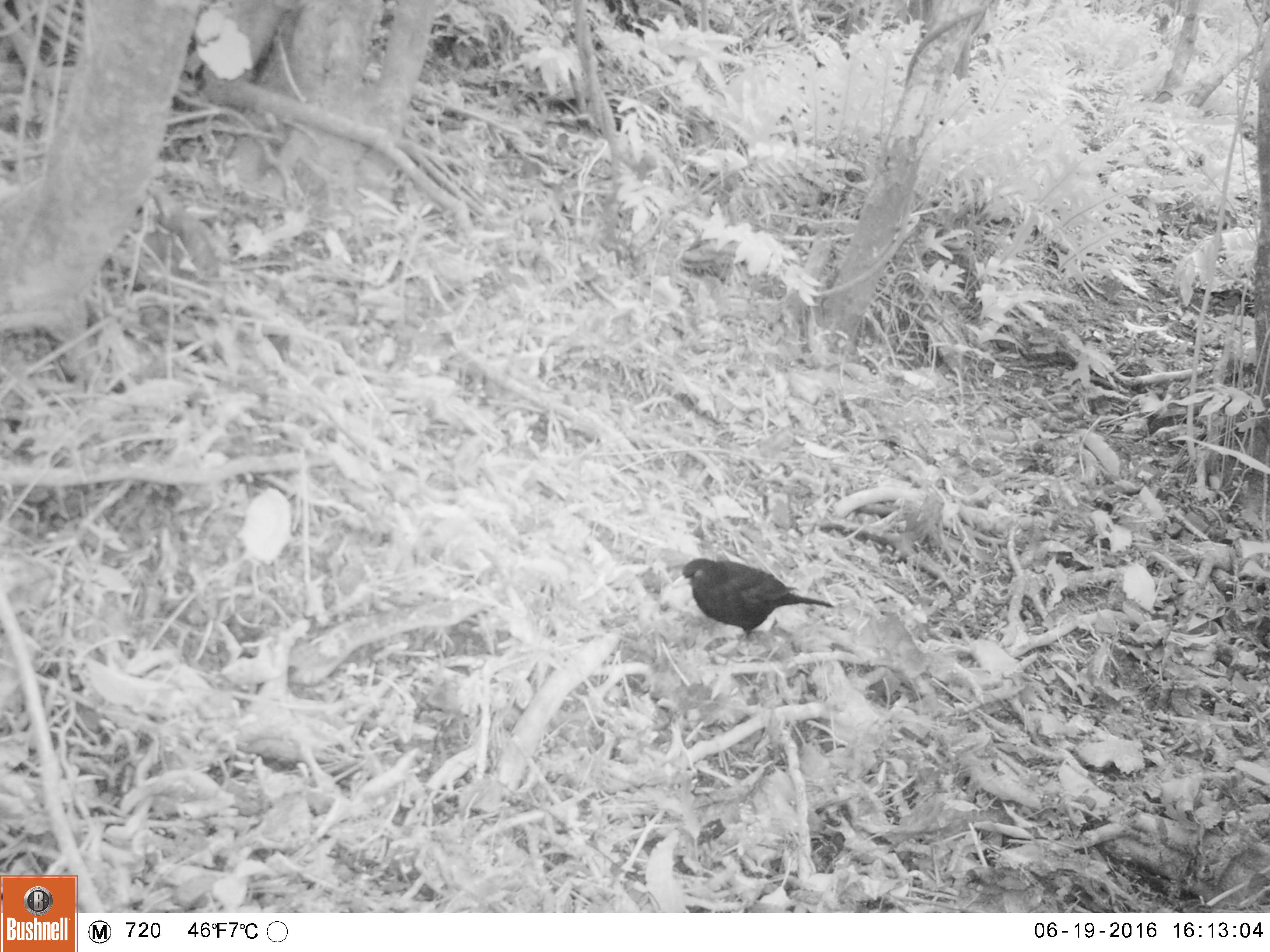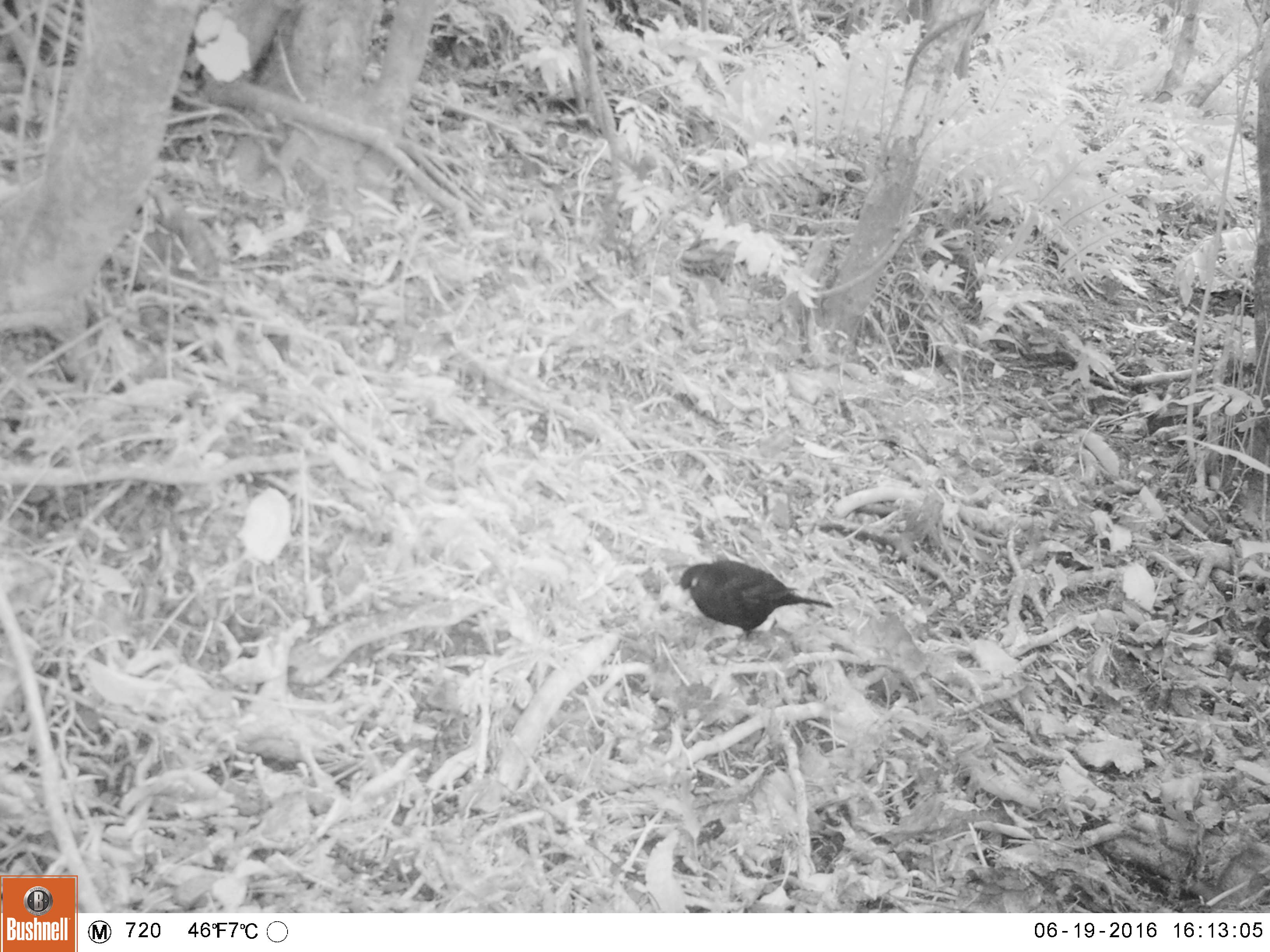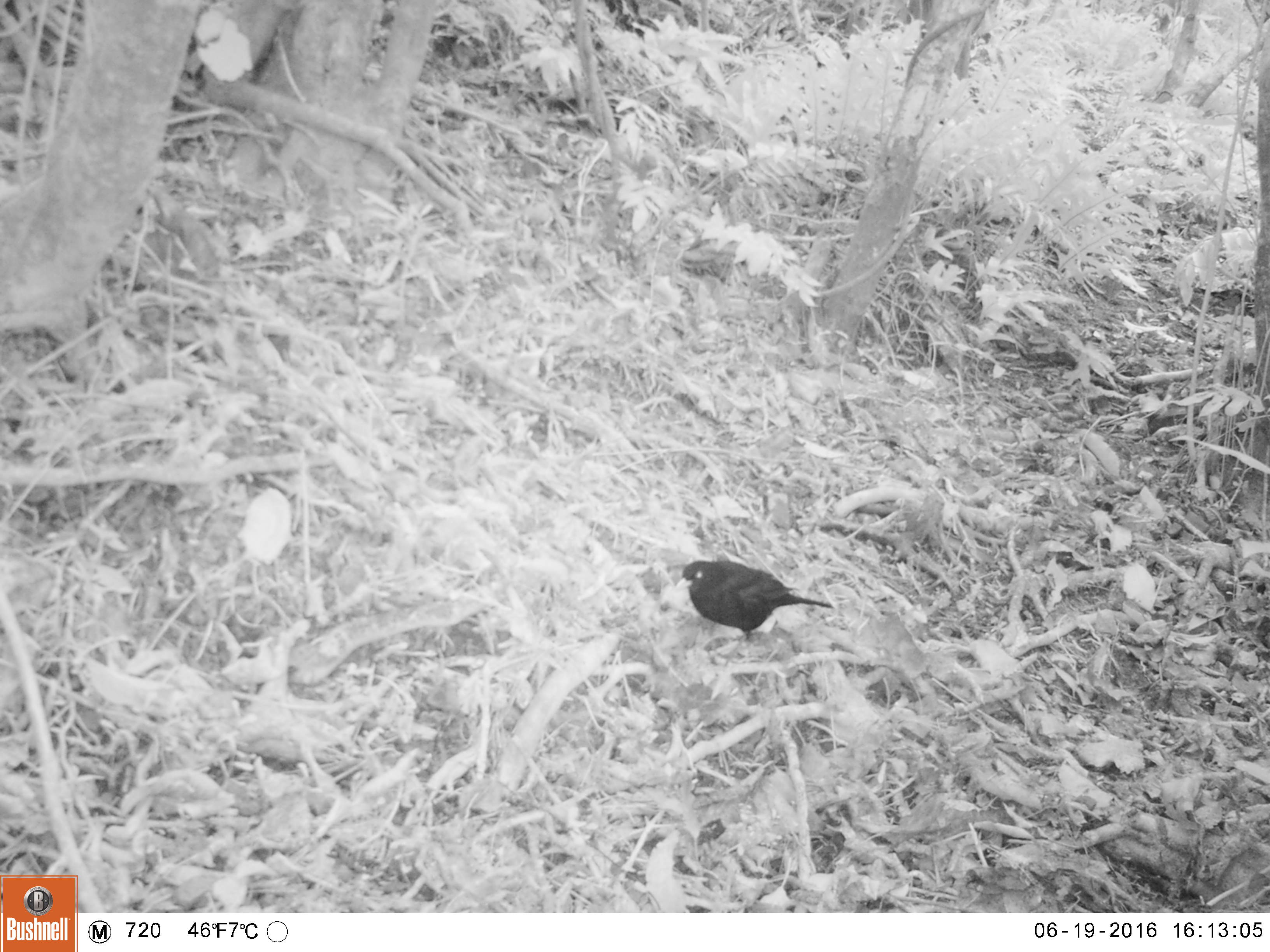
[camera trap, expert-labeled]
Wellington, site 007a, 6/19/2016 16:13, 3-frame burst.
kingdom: Animalia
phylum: Chordata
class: Aves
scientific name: Aves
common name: bird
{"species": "bird (Aves)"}